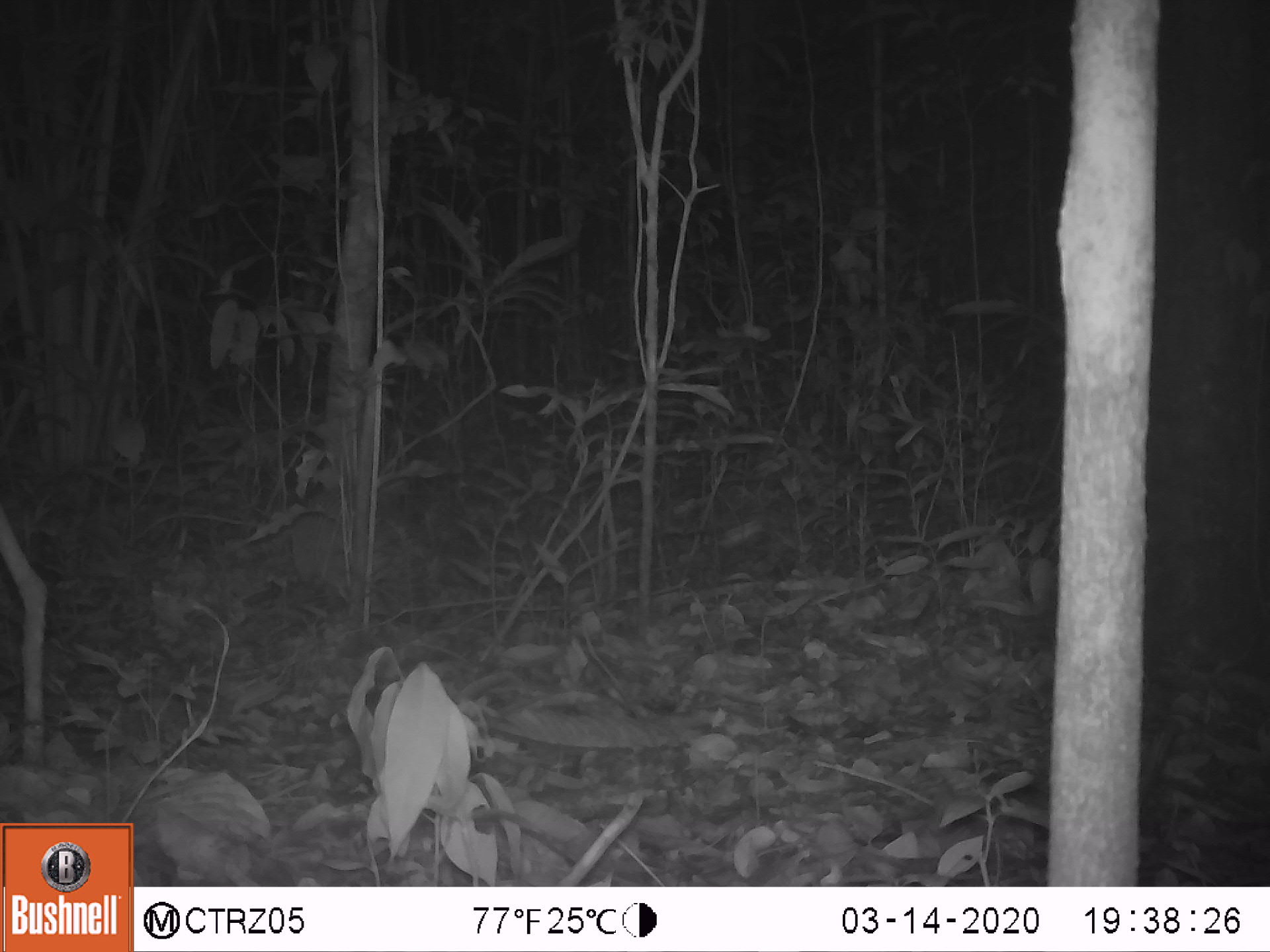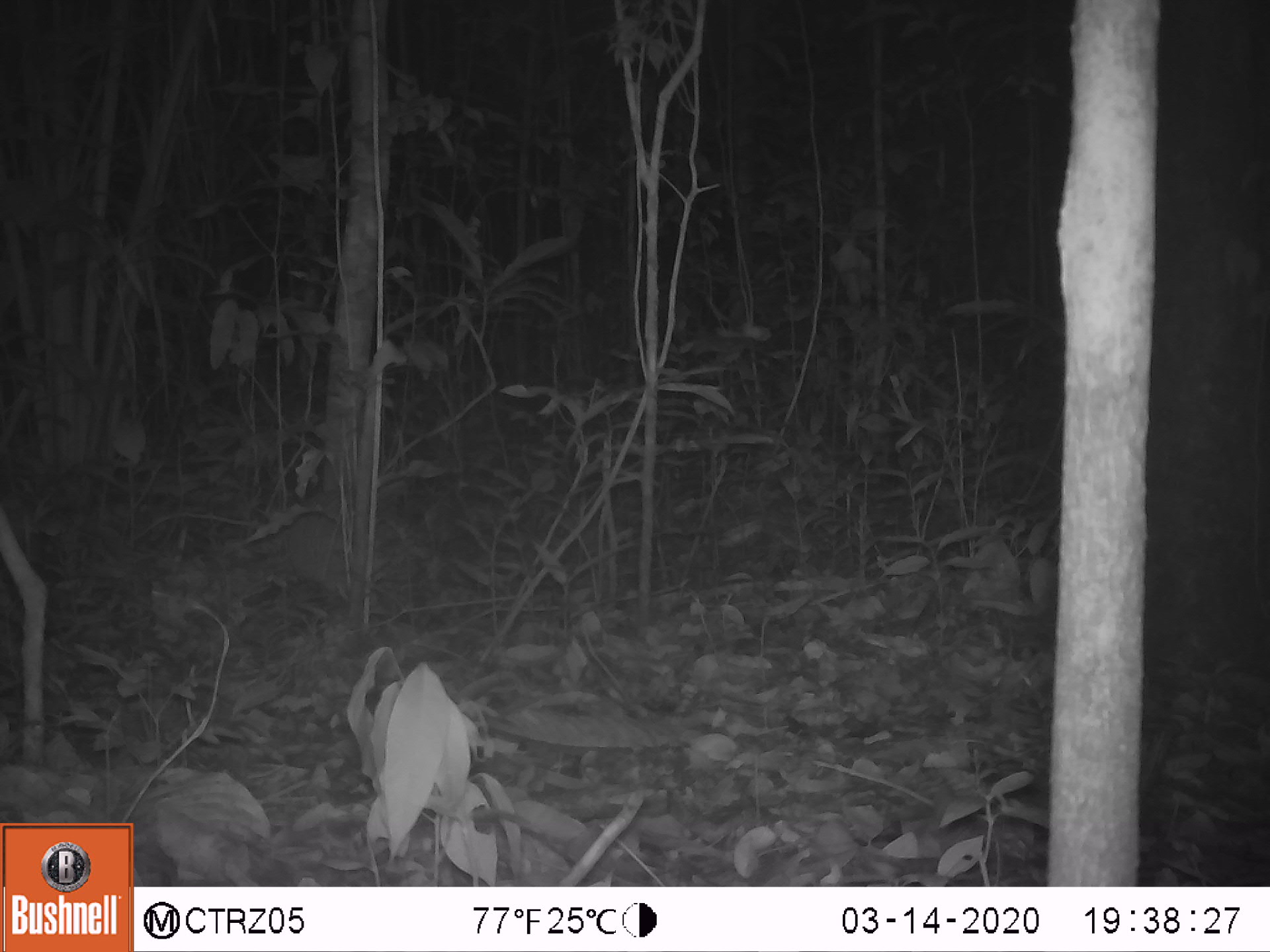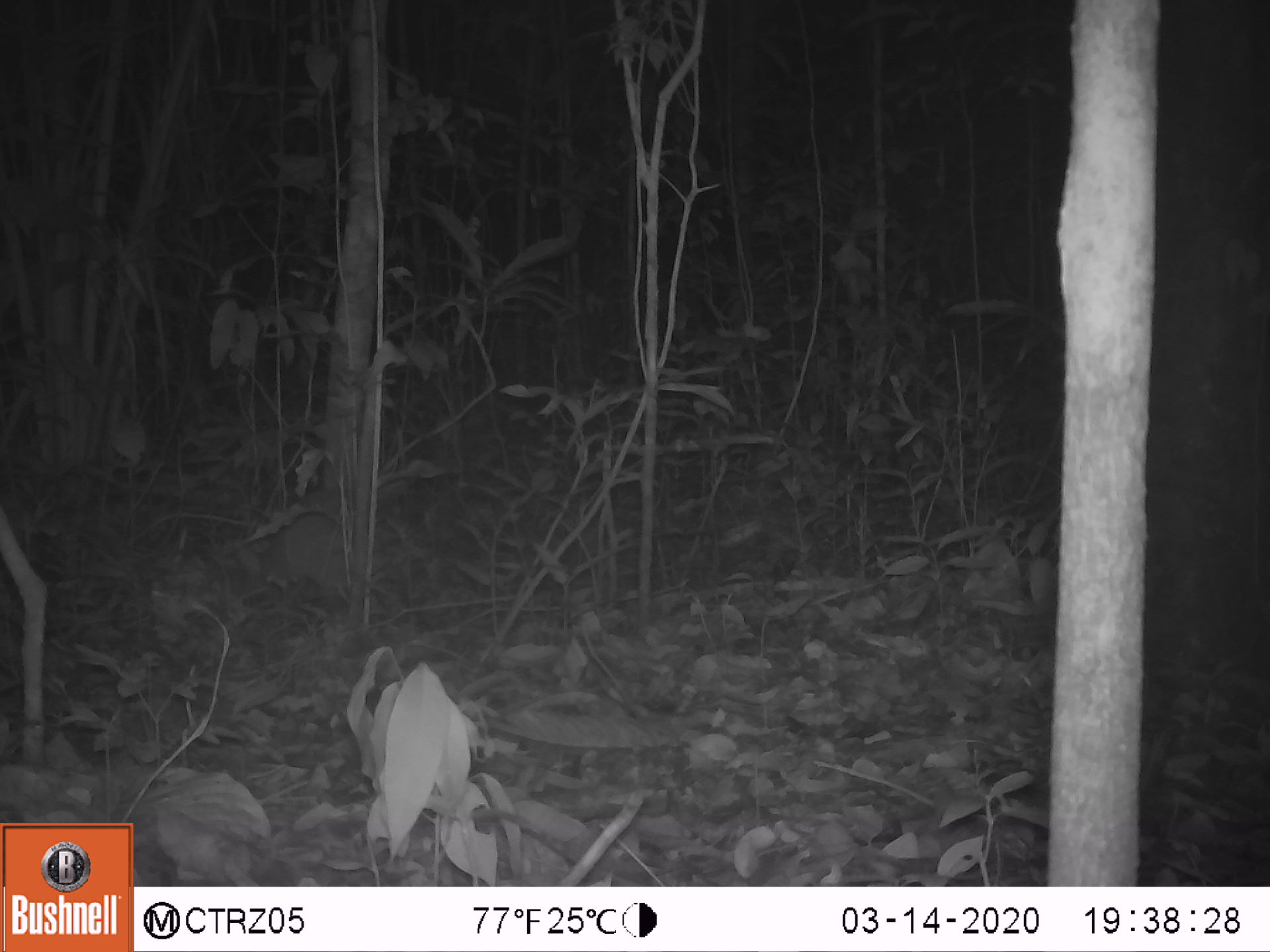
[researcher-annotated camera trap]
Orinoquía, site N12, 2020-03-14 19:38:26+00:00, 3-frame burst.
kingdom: Animalia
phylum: Chordata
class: Mammalia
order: Cingulata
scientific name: Cingulata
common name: armadillo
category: unknown armadillo